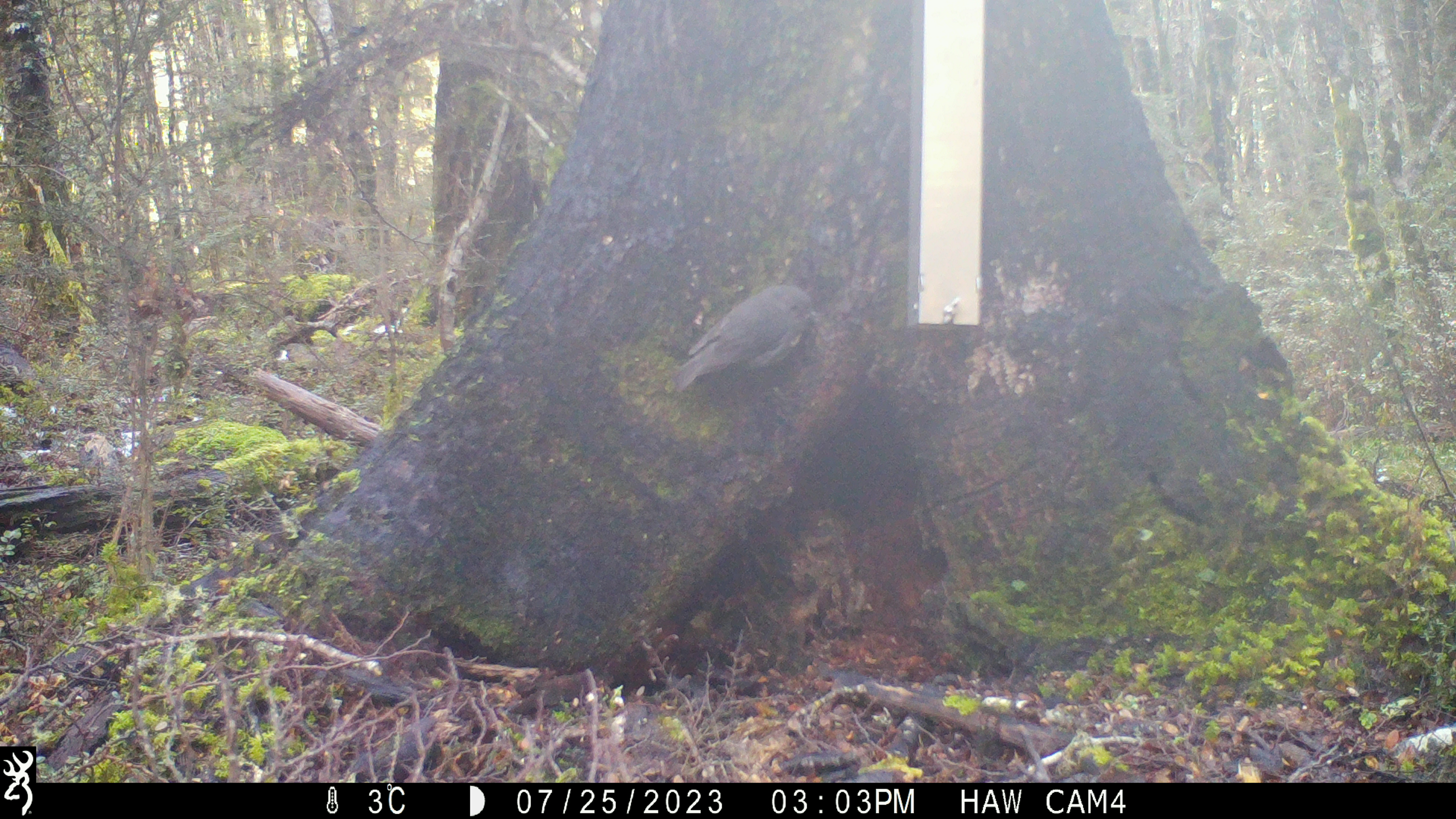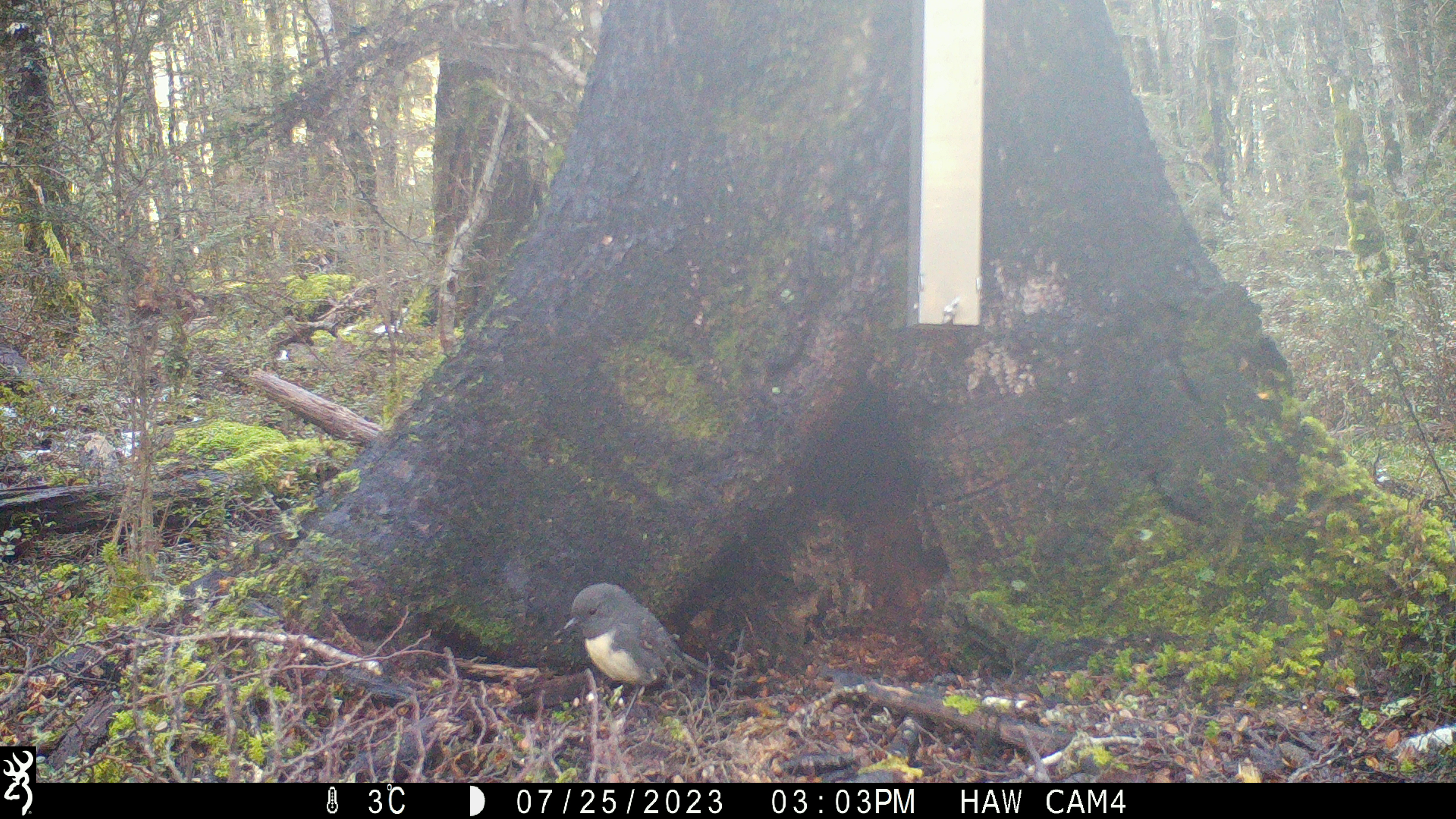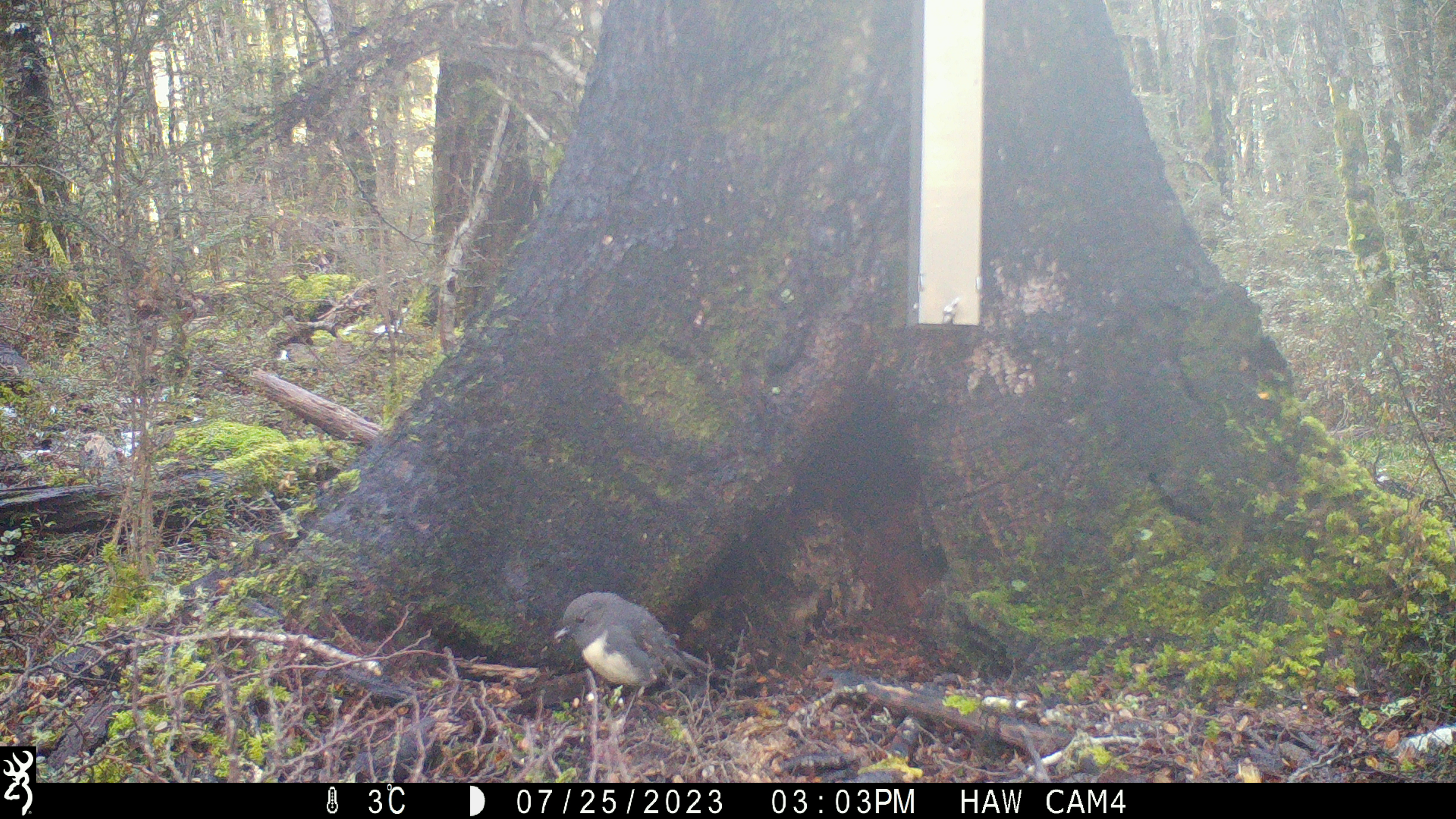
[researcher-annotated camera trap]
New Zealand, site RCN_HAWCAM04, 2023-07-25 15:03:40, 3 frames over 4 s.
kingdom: Animalia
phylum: Chordata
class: Aves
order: Passeriformes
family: Petroicidae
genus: Petroica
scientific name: Petroica australis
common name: new zealand robin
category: robin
Robin (new zealand robin) (Petroica australis).